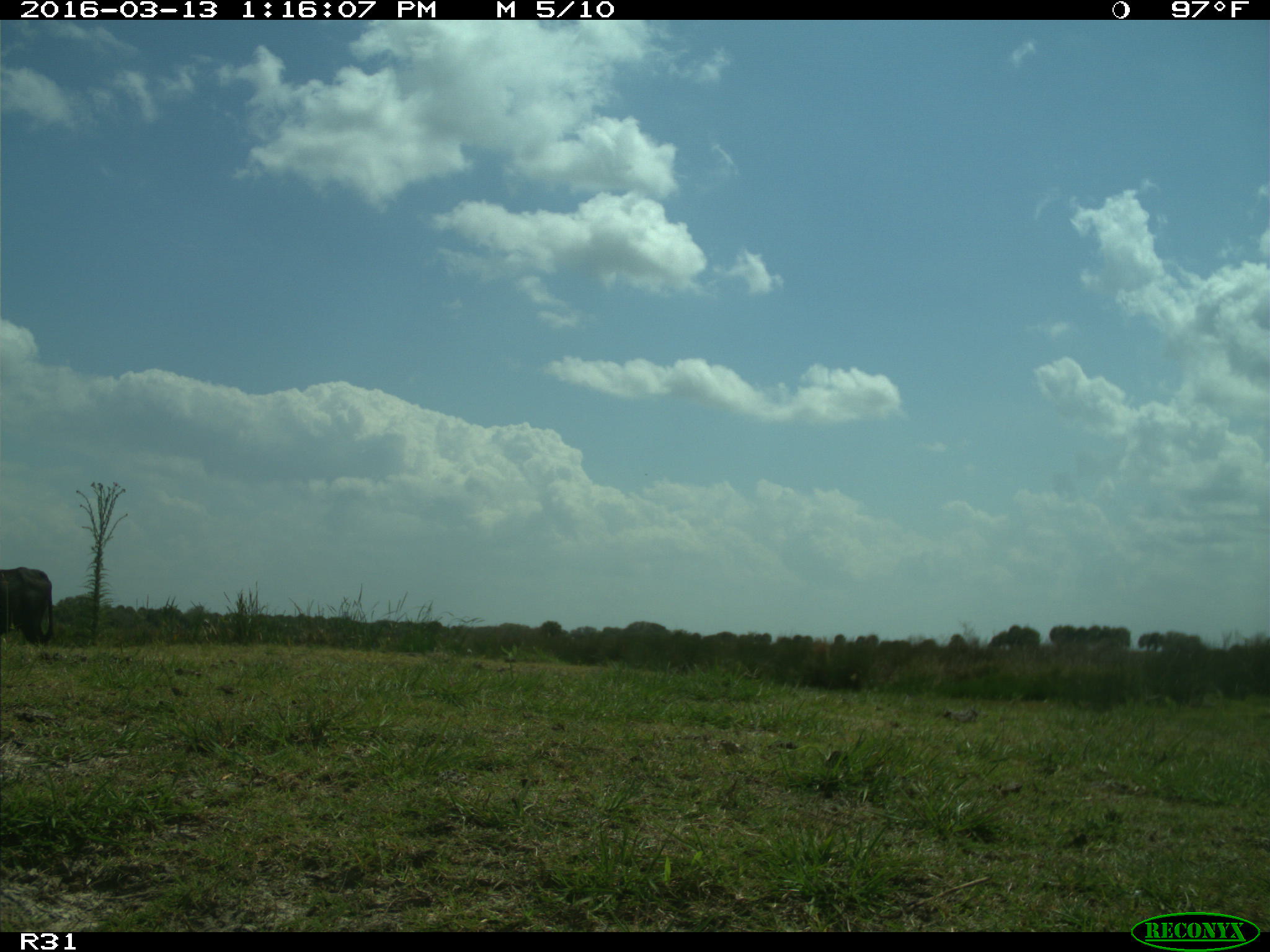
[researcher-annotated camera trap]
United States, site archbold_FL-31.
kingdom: Animalia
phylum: Chordata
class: Mammalia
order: Artiodactyla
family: Bovidae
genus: Bos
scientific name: Bos taurus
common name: domestic cow